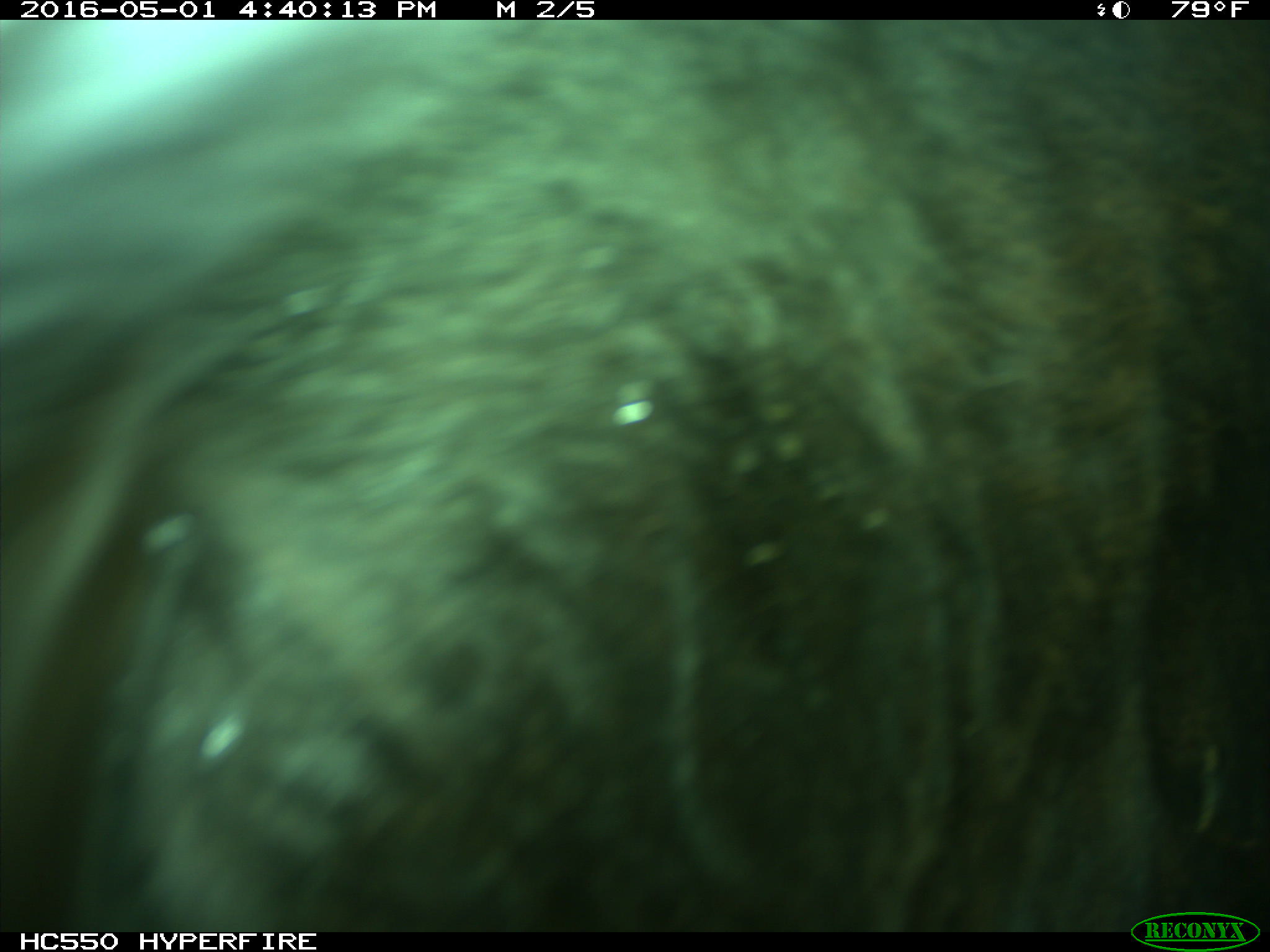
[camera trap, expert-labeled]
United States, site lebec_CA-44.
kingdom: Animalia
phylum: Chordata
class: Mammalia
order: Artiodactyla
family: Bovidae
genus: Bos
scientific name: Bos taurus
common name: domestic cow